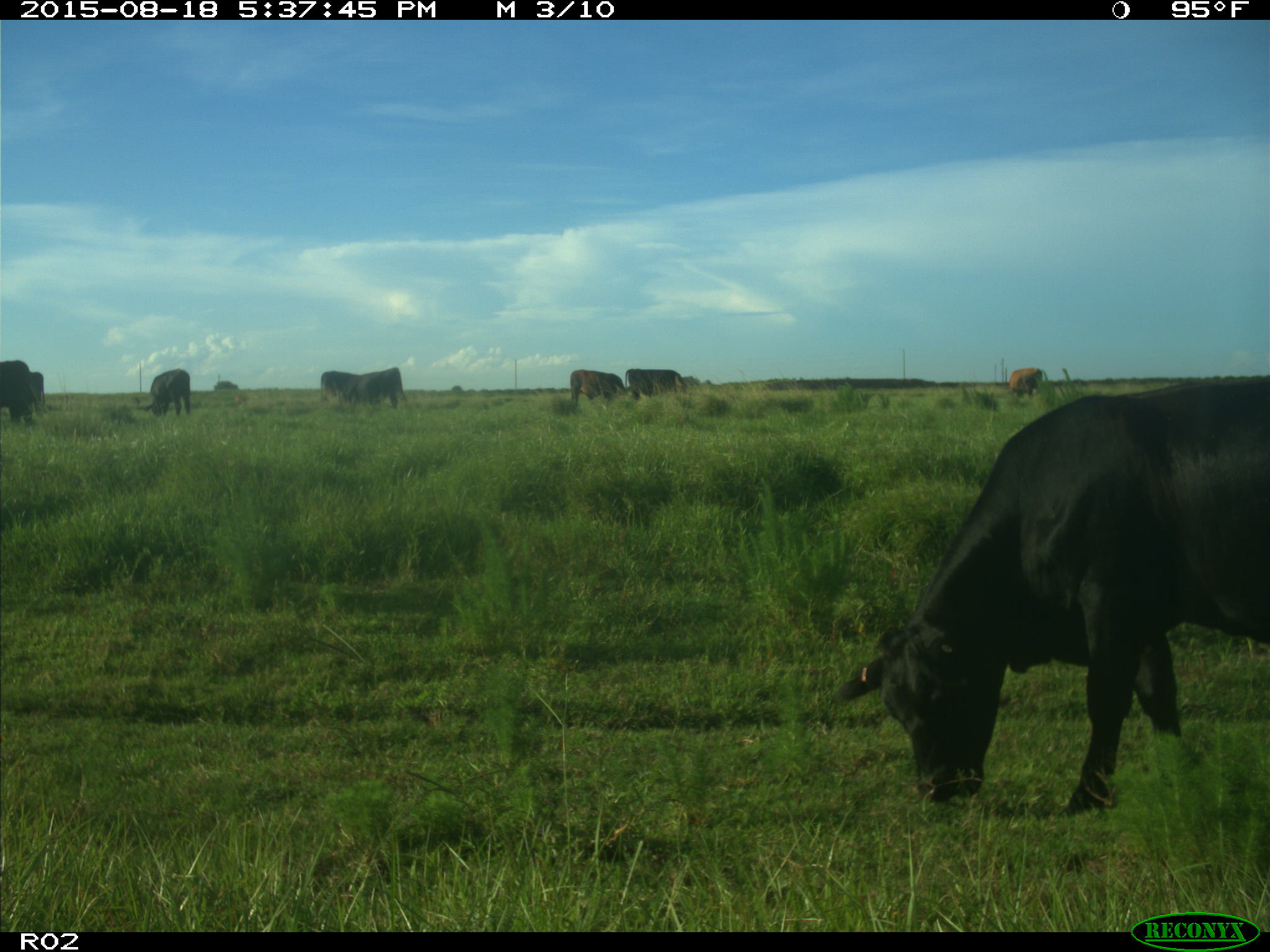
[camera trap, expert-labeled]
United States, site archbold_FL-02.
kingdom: Animalia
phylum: Chordata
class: Mammalia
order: Artiodactyla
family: Bovidae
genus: Bos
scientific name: Bos taurus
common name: domestic cow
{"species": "Bos taurus (domestic cow)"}